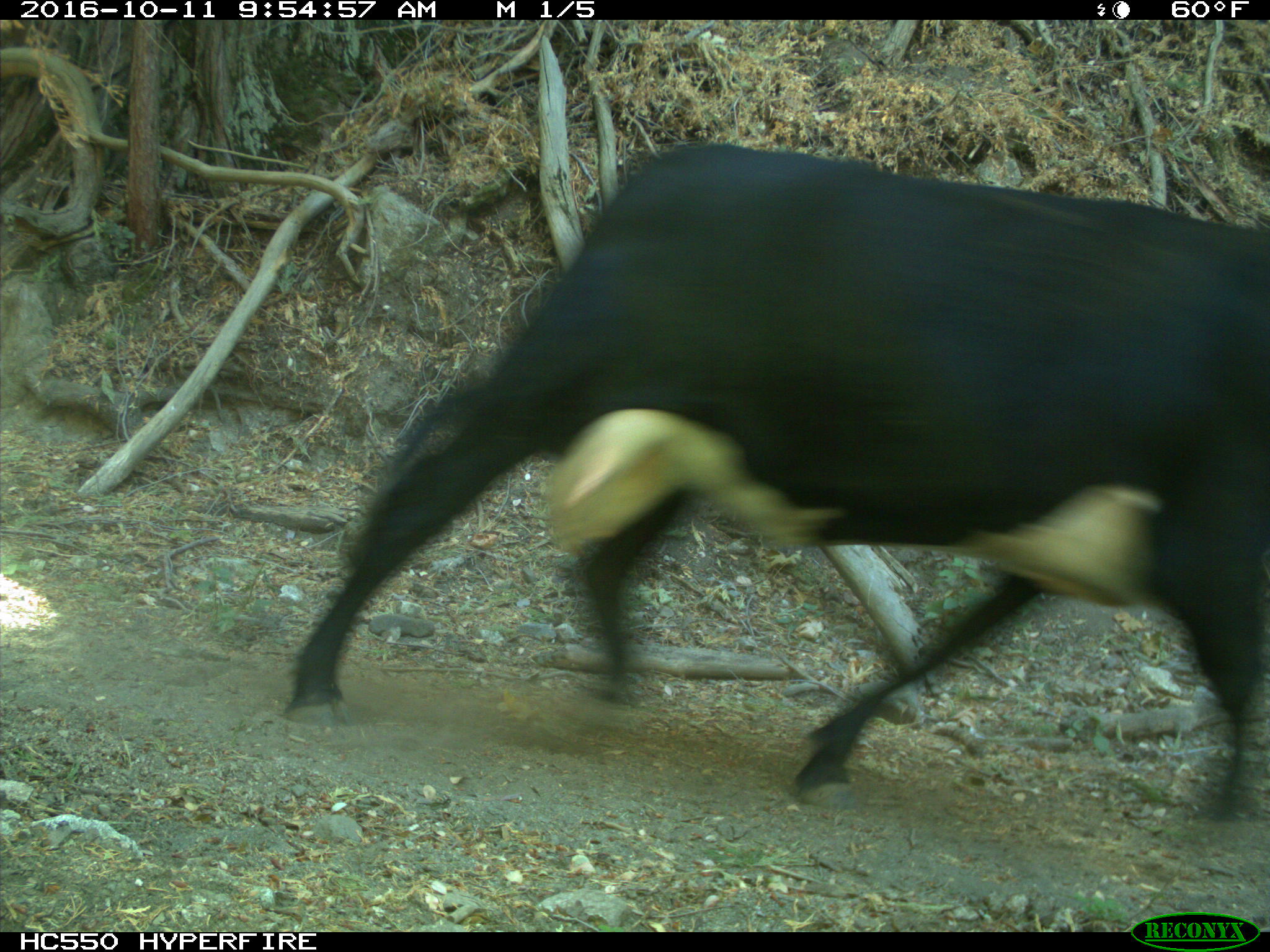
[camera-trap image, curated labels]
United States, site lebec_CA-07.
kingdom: Animalia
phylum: Chordata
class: Mammalia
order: Artiodactyla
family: Bovidae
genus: Bos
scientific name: Bos taurus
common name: domestic cow